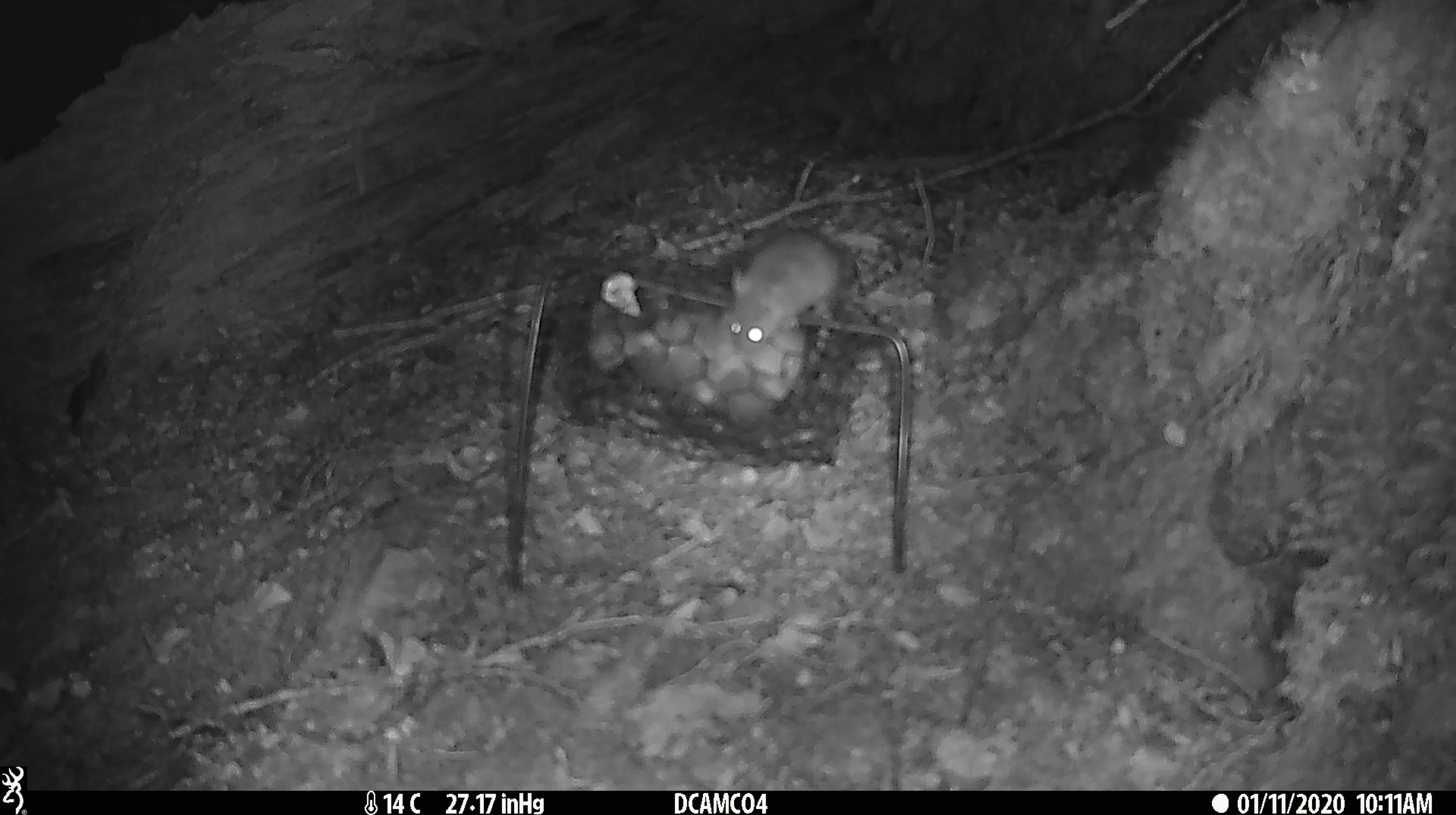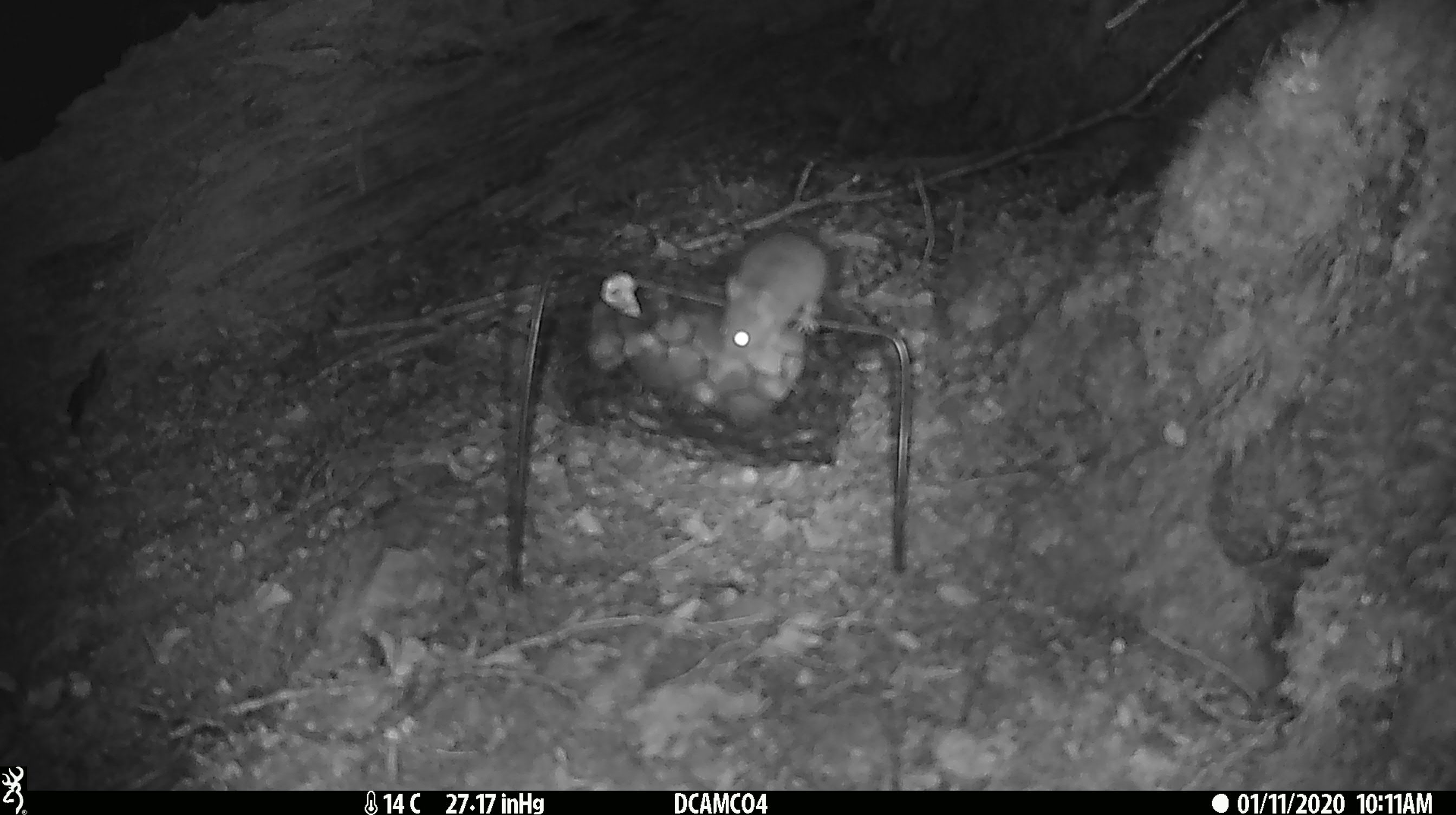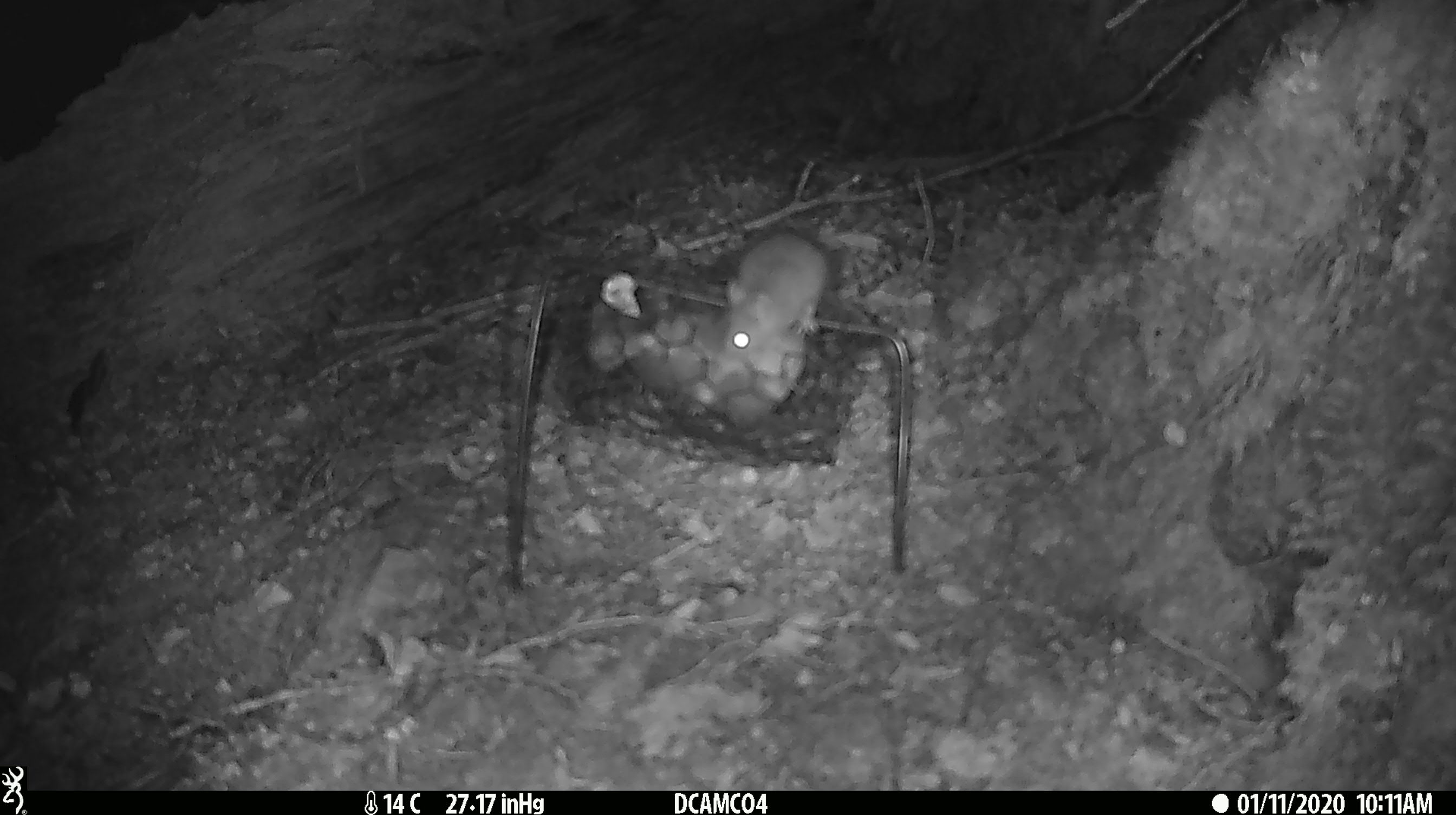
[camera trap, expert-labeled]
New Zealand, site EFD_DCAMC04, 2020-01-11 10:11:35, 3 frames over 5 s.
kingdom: Animalia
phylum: Chordata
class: Mammalia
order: Rodentia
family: Muridae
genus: Mus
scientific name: Mus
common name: mouse